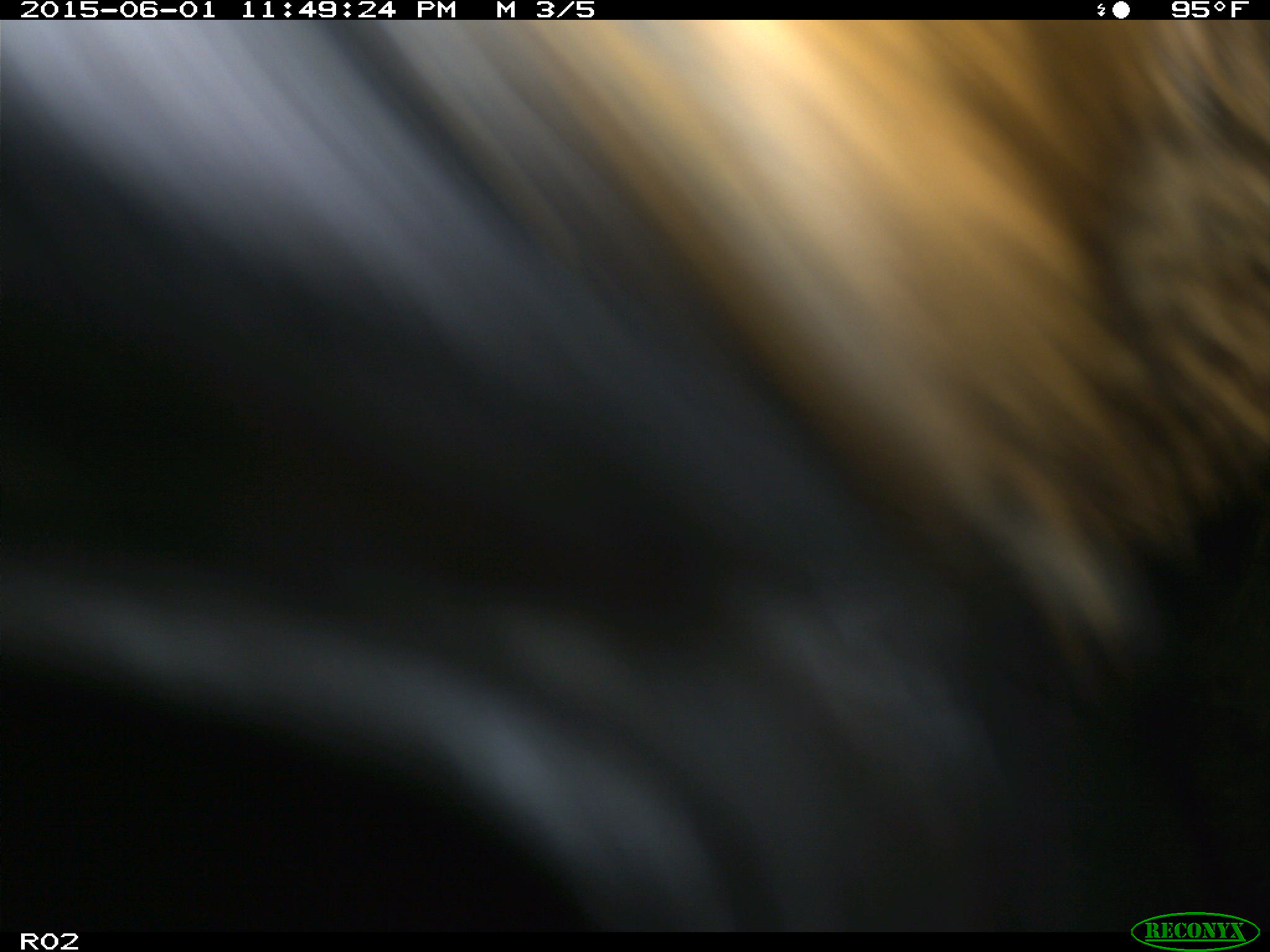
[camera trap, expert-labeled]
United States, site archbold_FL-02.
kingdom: Animalia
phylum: Chordata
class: Mammalia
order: Artiodactyla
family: Bovidae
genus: Bos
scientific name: Bos taurus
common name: domestic cow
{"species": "Bos taurus (domestic cow)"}